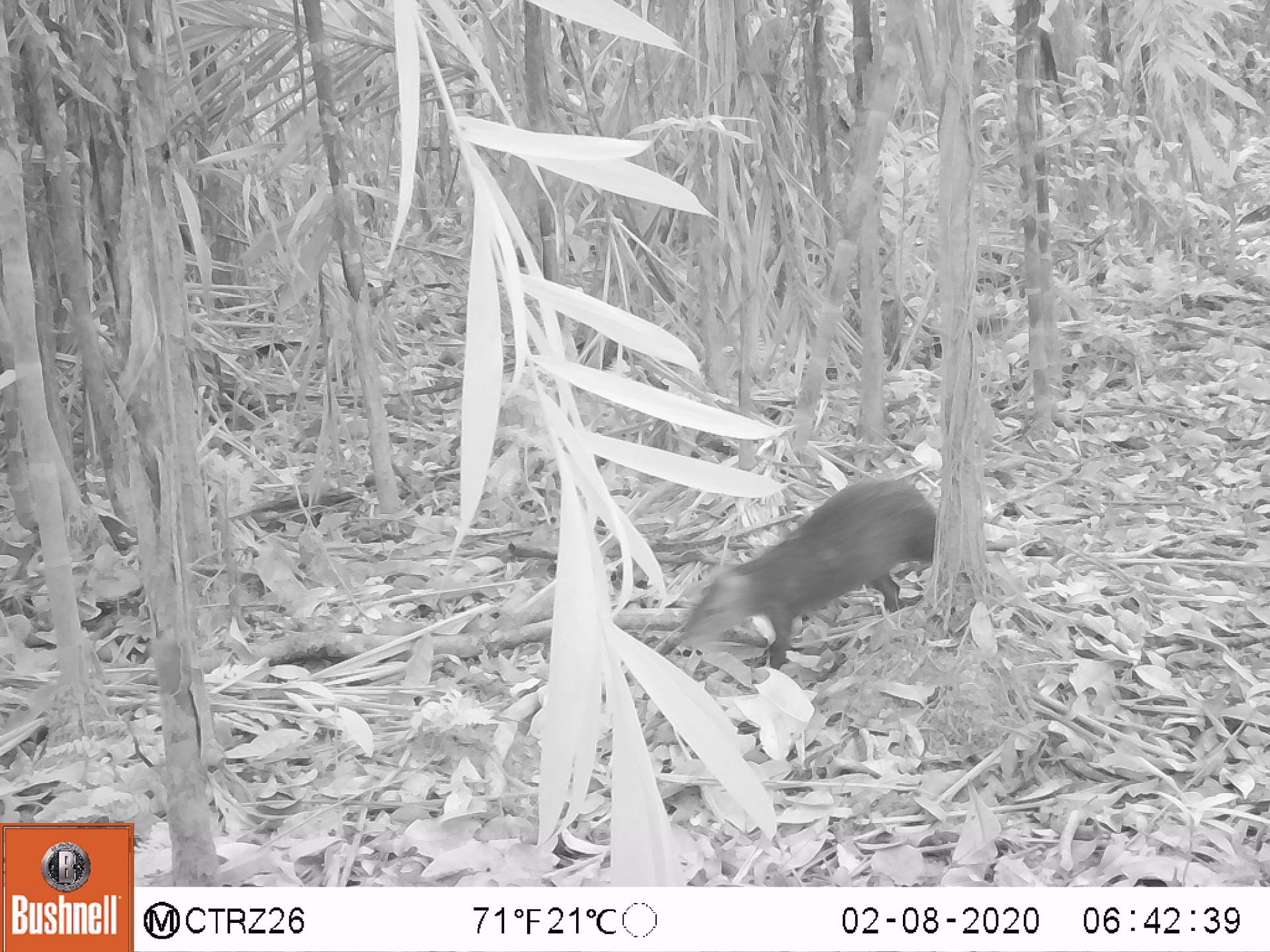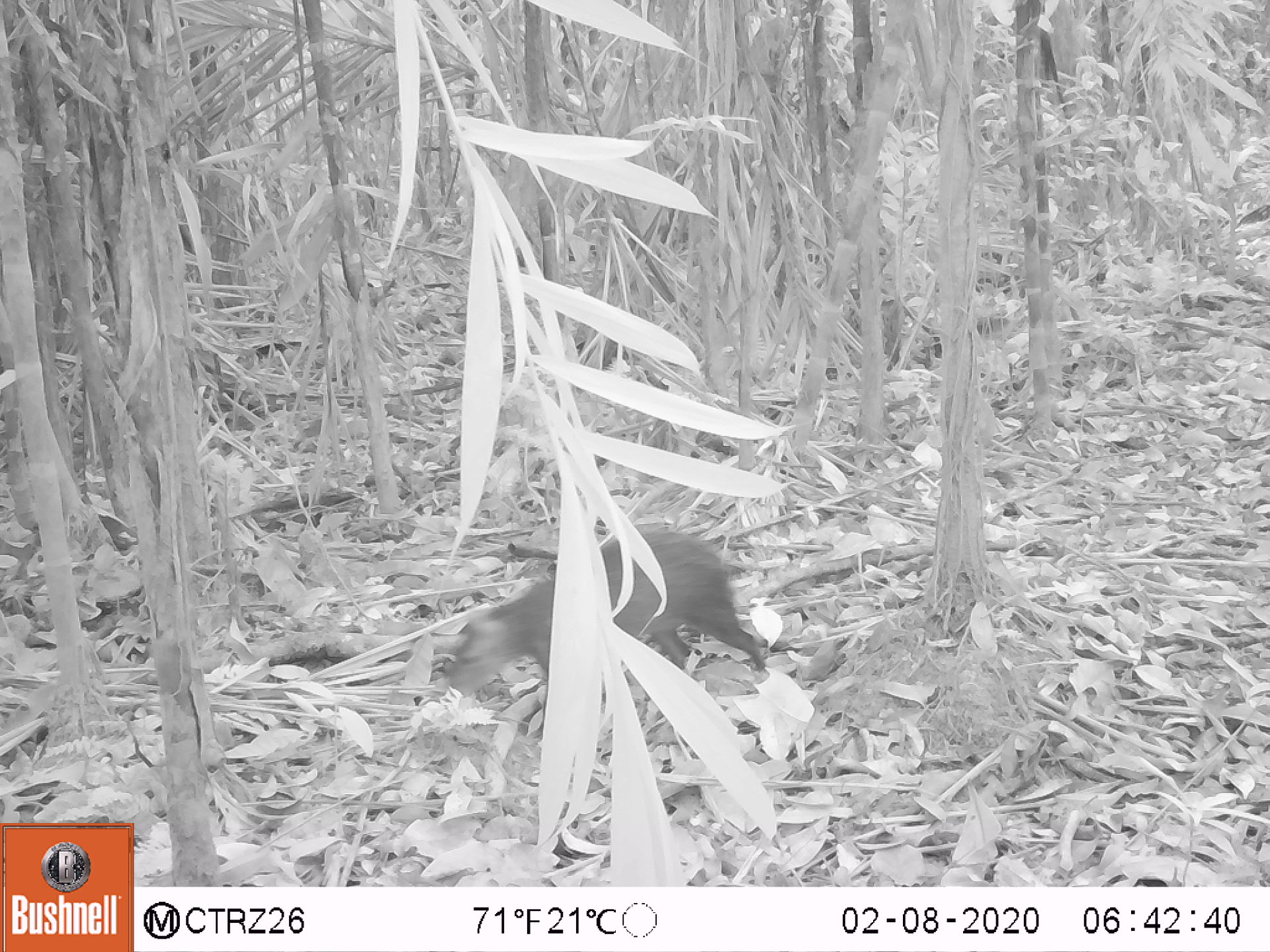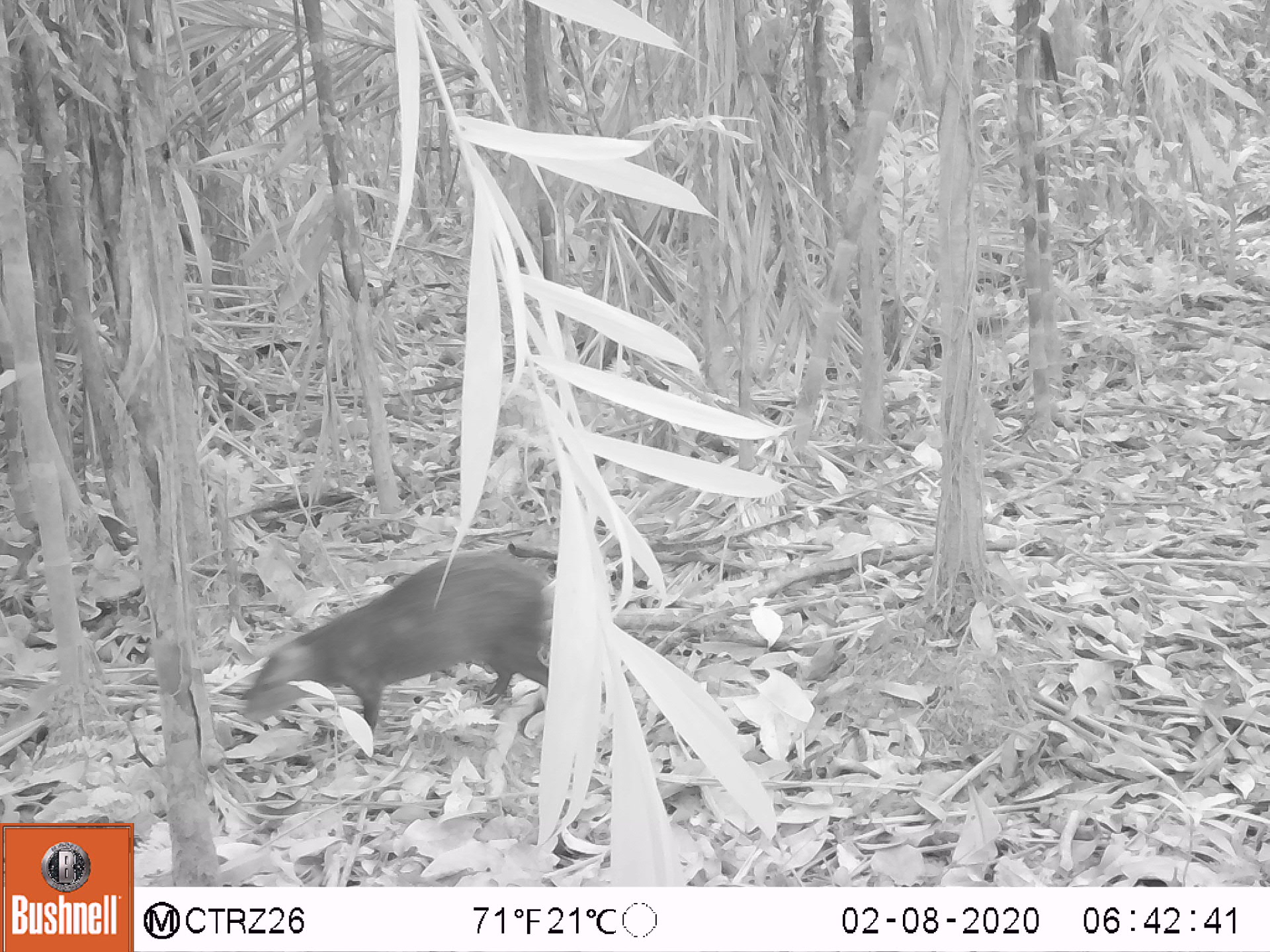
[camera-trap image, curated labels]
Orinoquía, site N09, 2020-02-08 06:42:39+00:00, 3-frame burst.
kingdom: Animalia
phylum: Chordata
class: Mammalia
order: Rodentia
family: Dasyproctidae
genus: Dasyprocta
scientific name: Dasyprocta fuliginosa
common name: black agouti